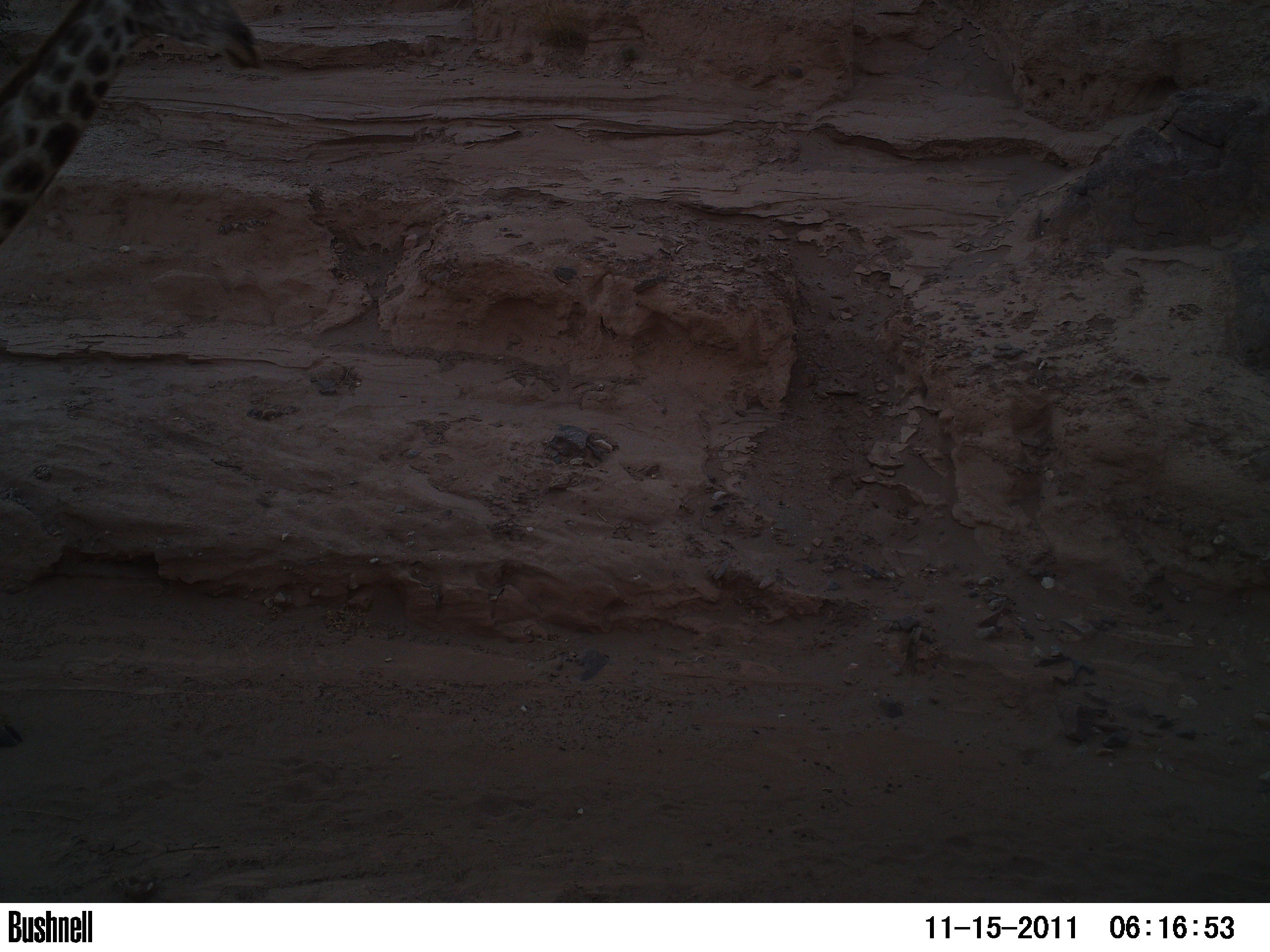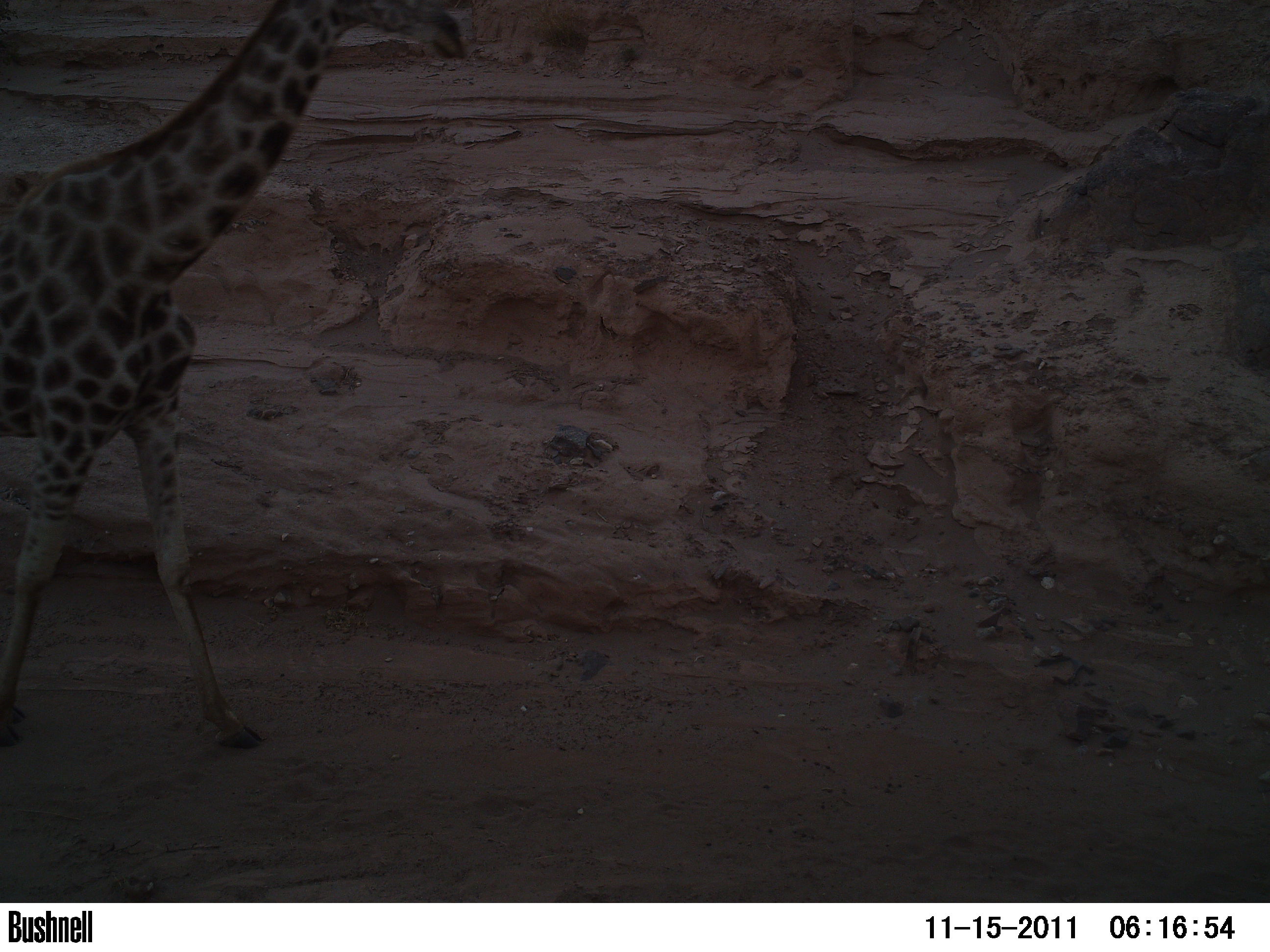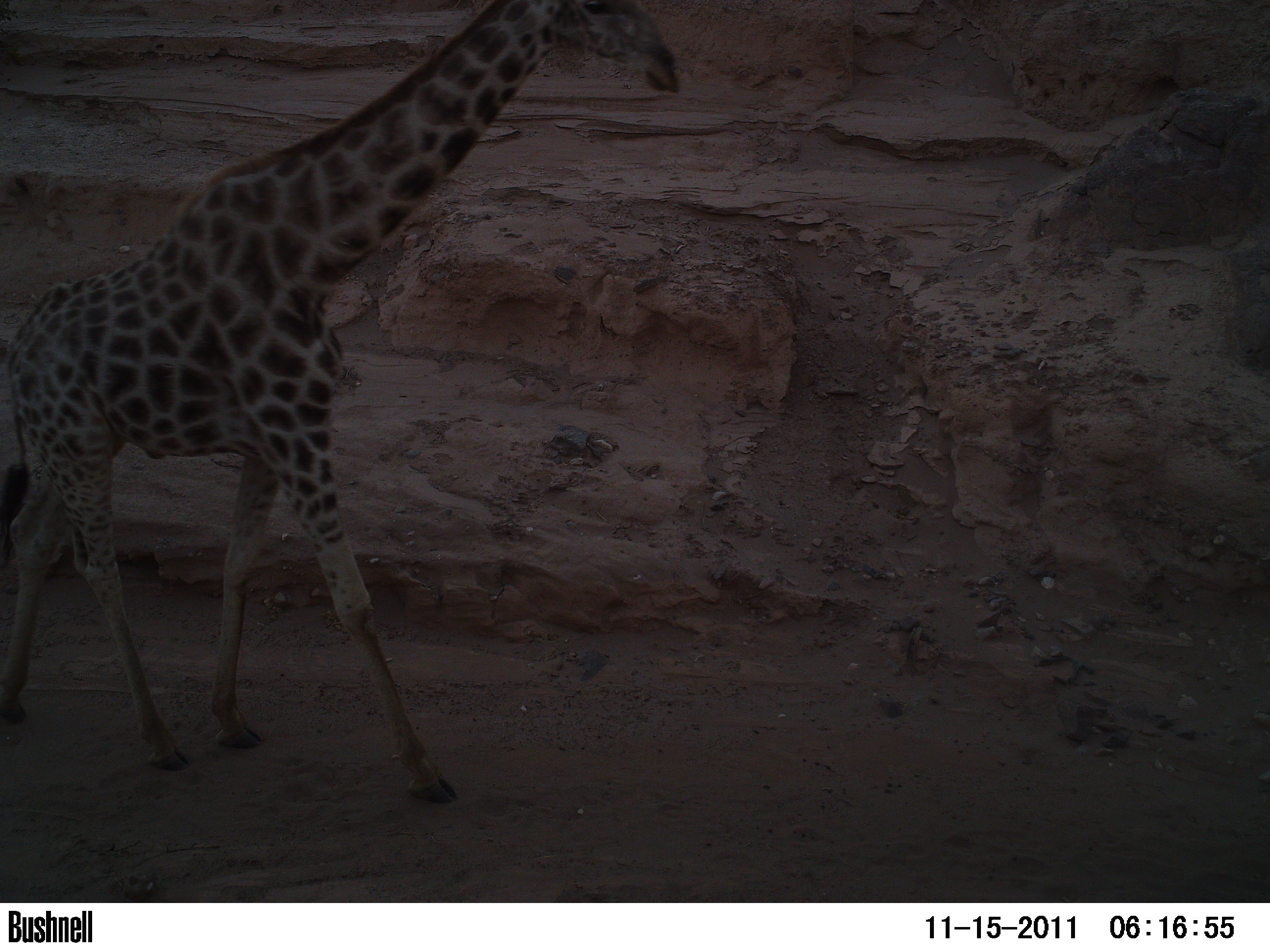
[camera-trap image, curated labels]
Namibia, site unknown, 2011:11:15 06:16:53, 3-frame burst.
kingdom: Animalia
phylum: Chordata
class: Mammalia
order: Artiodactyla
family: Giraffidae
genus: Giraffa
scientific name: Giraffa camelopardalis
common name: giraffe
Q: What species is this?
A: Giraffa camelopardalis (giraffe).